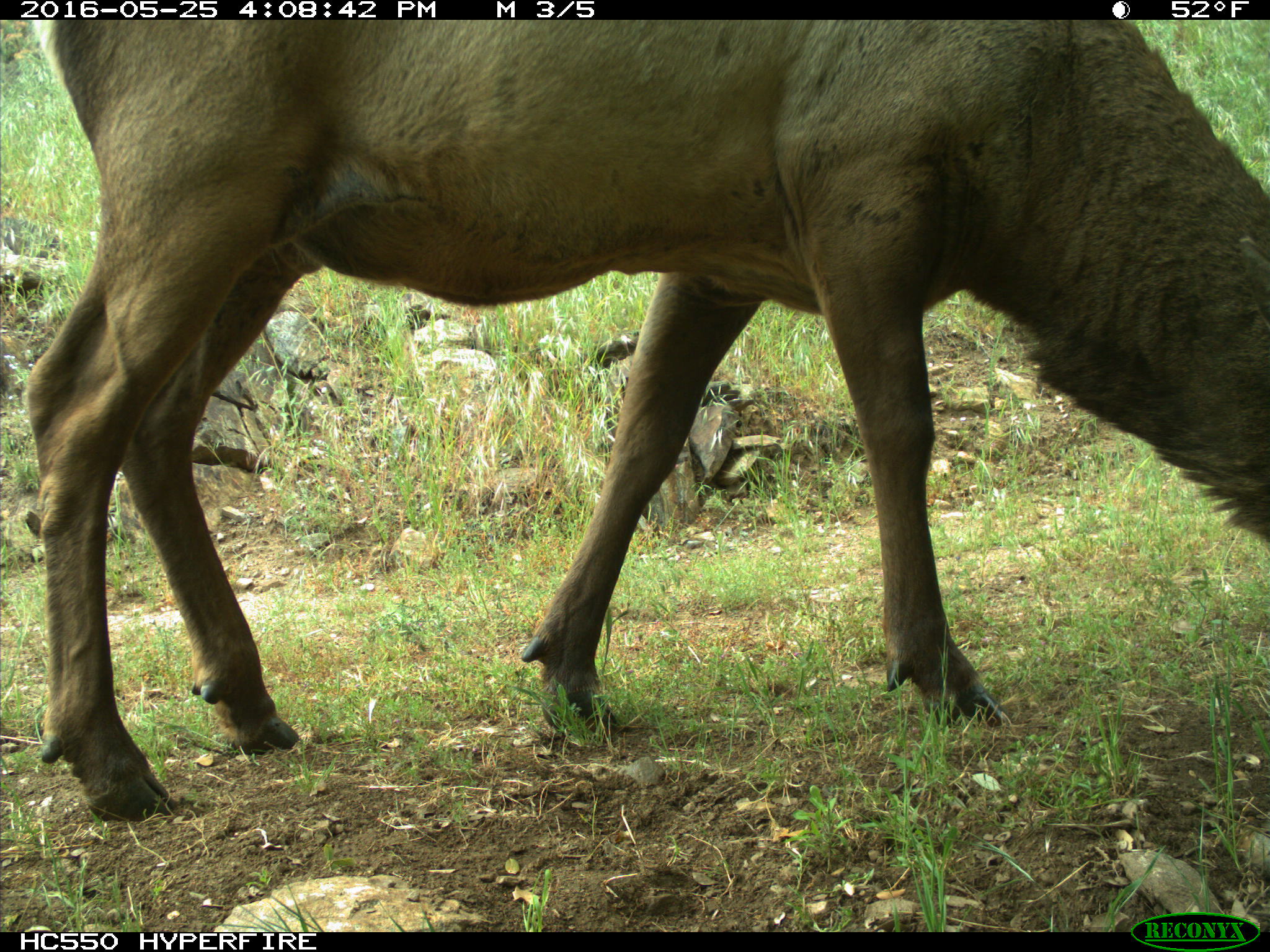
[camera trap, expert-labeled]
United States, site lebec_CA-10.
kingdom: Animalia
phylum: Chordata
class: Mammalia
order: Artiodactyla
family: Cervidae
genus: Cervus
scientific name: Cervus canadensis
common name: elk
Cervus canadensis (elk).